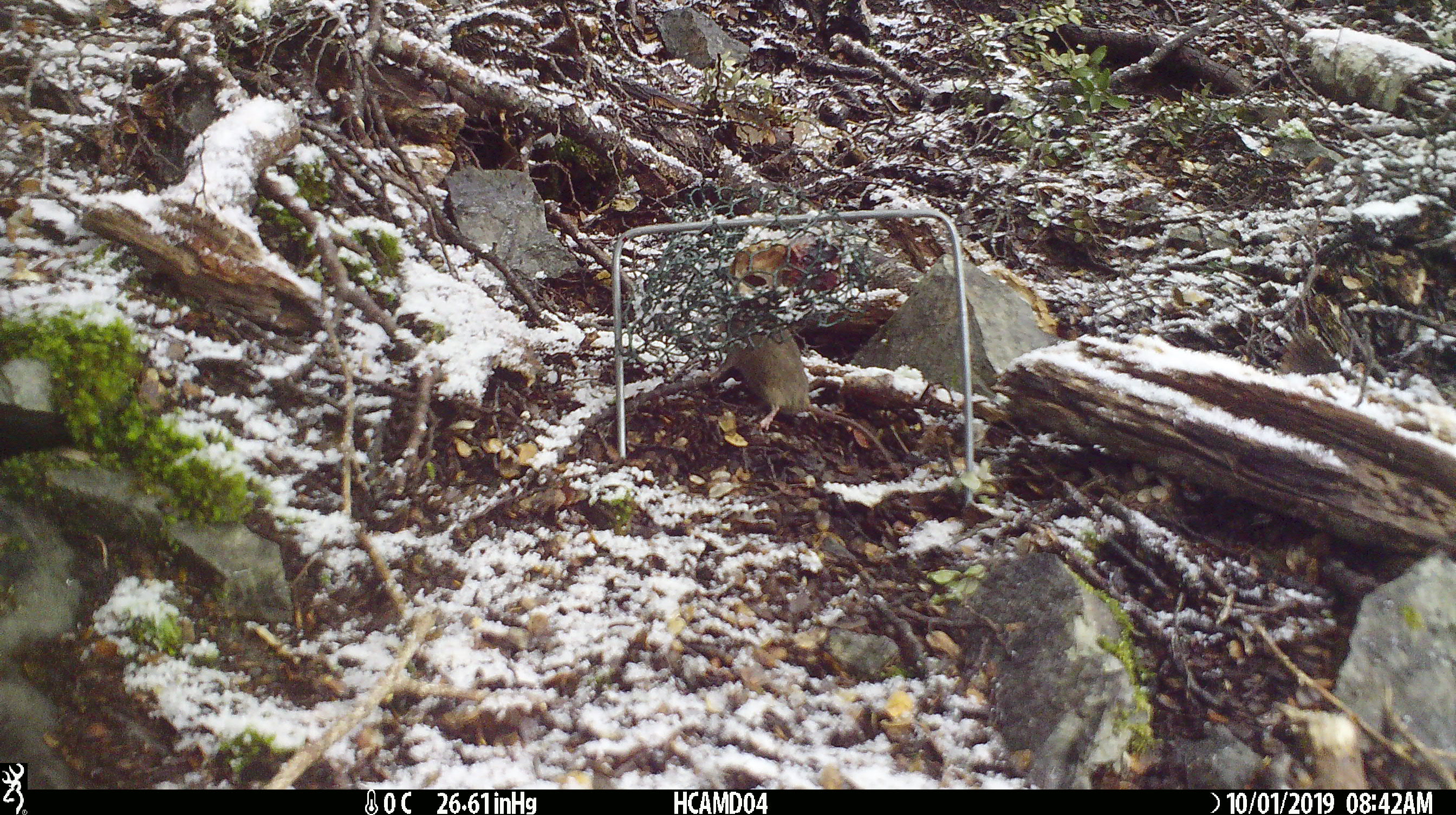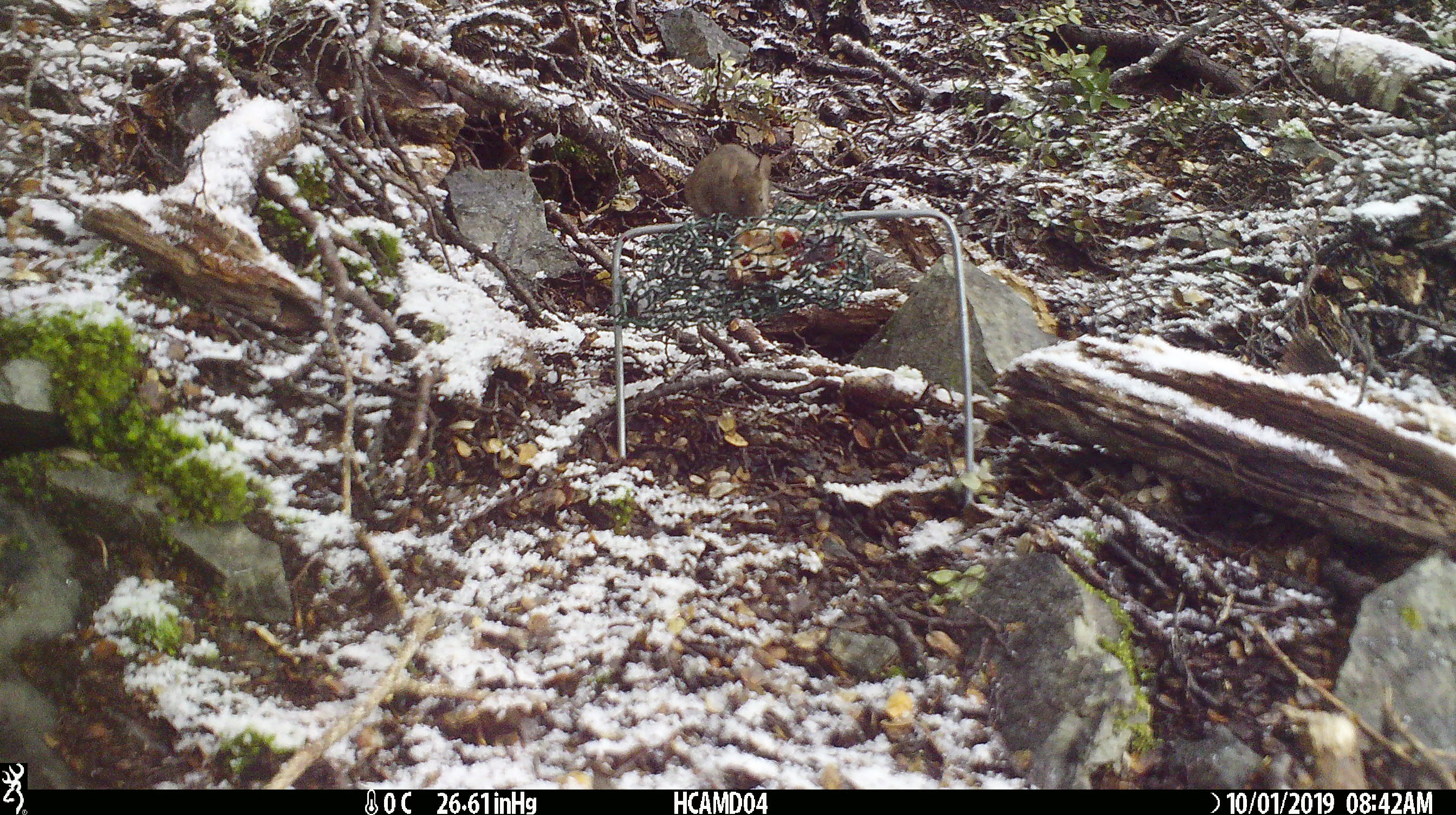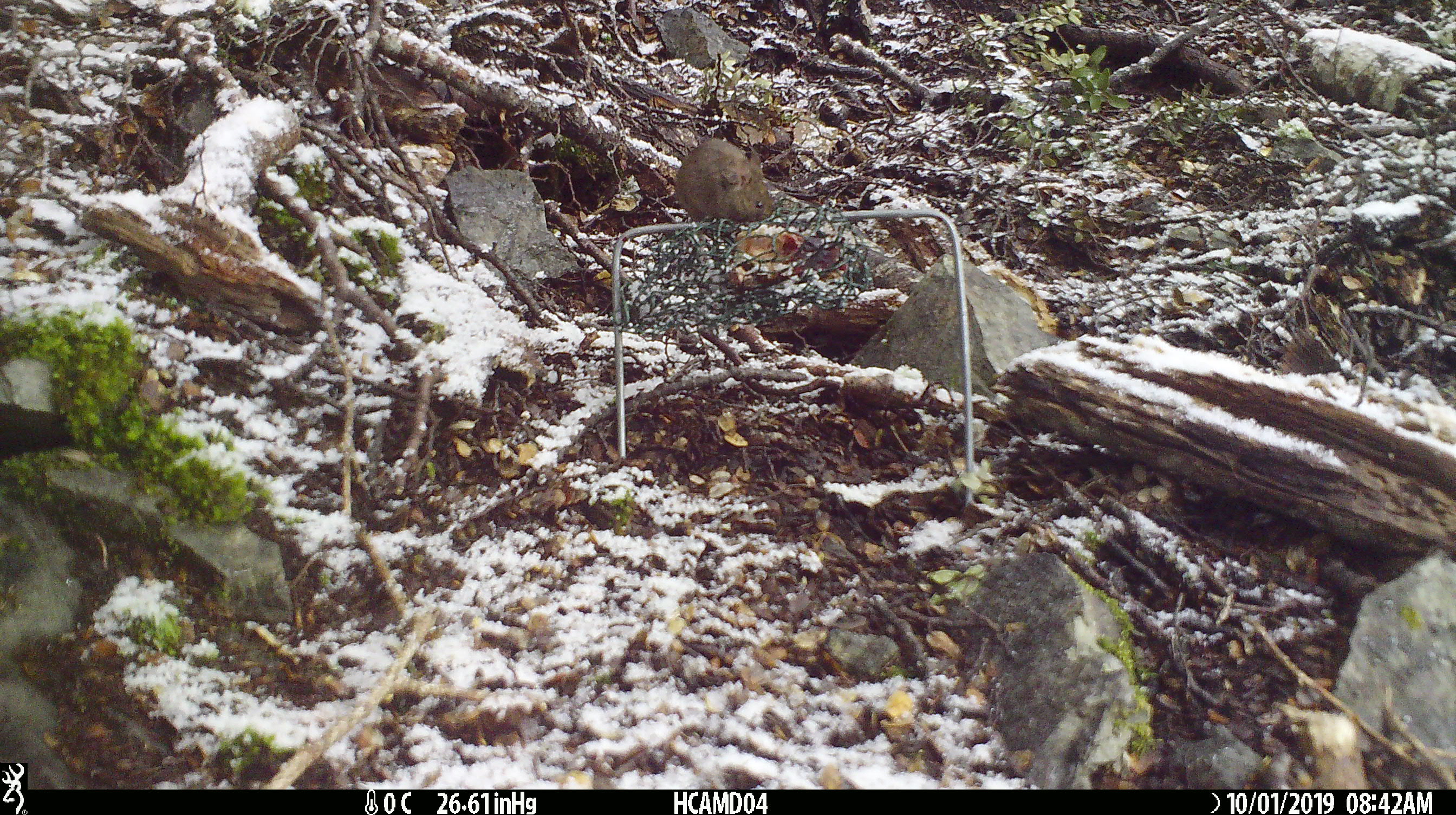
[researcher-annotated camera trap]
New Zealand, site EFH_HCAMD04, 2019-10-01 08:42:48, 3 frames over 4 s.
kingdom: Animalia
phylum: Chordata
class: Mammalia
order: Rodentia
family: Muridae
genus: Mus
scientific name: Mus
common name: mouse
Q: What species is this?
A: Mouse (Mus).